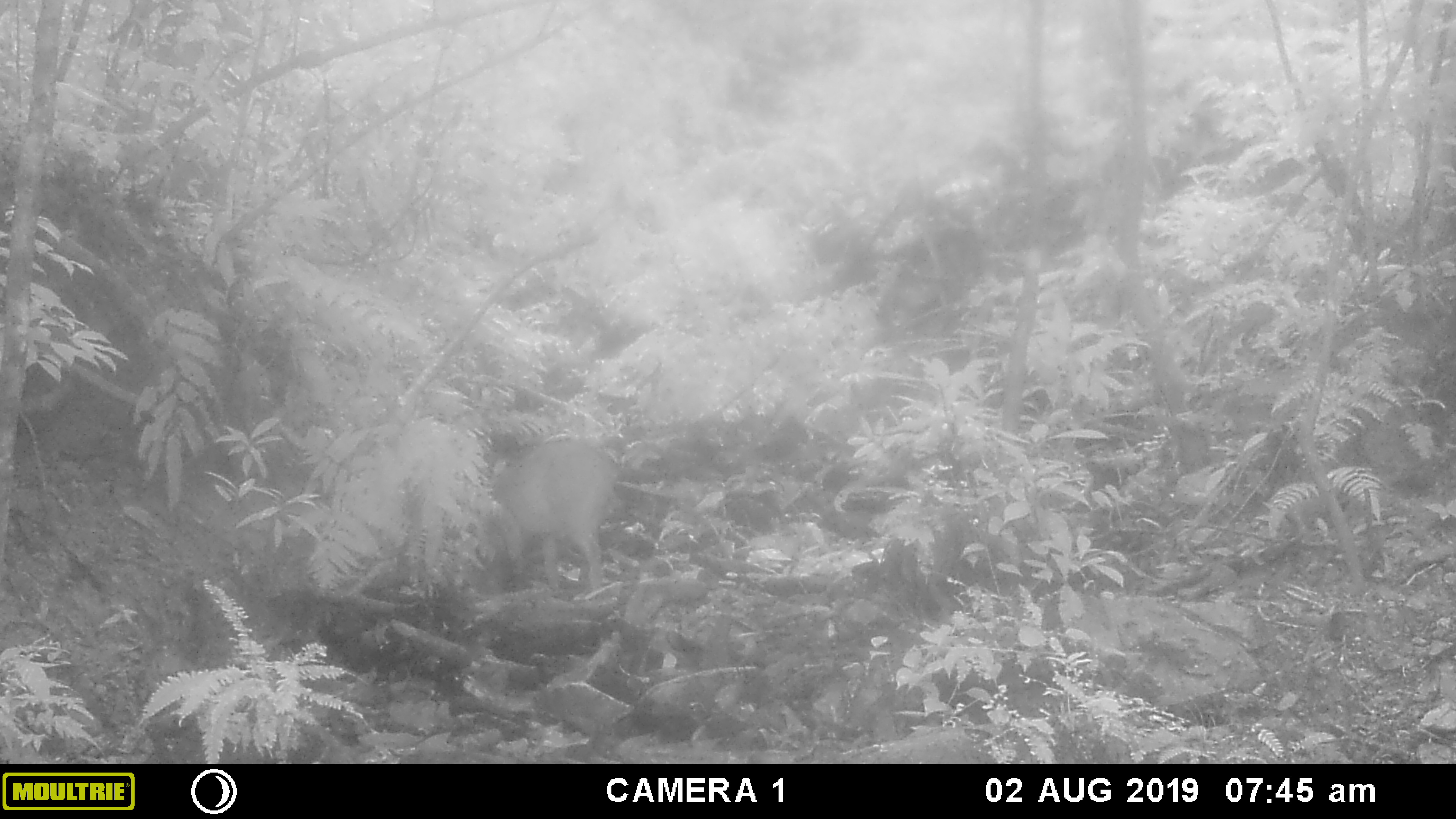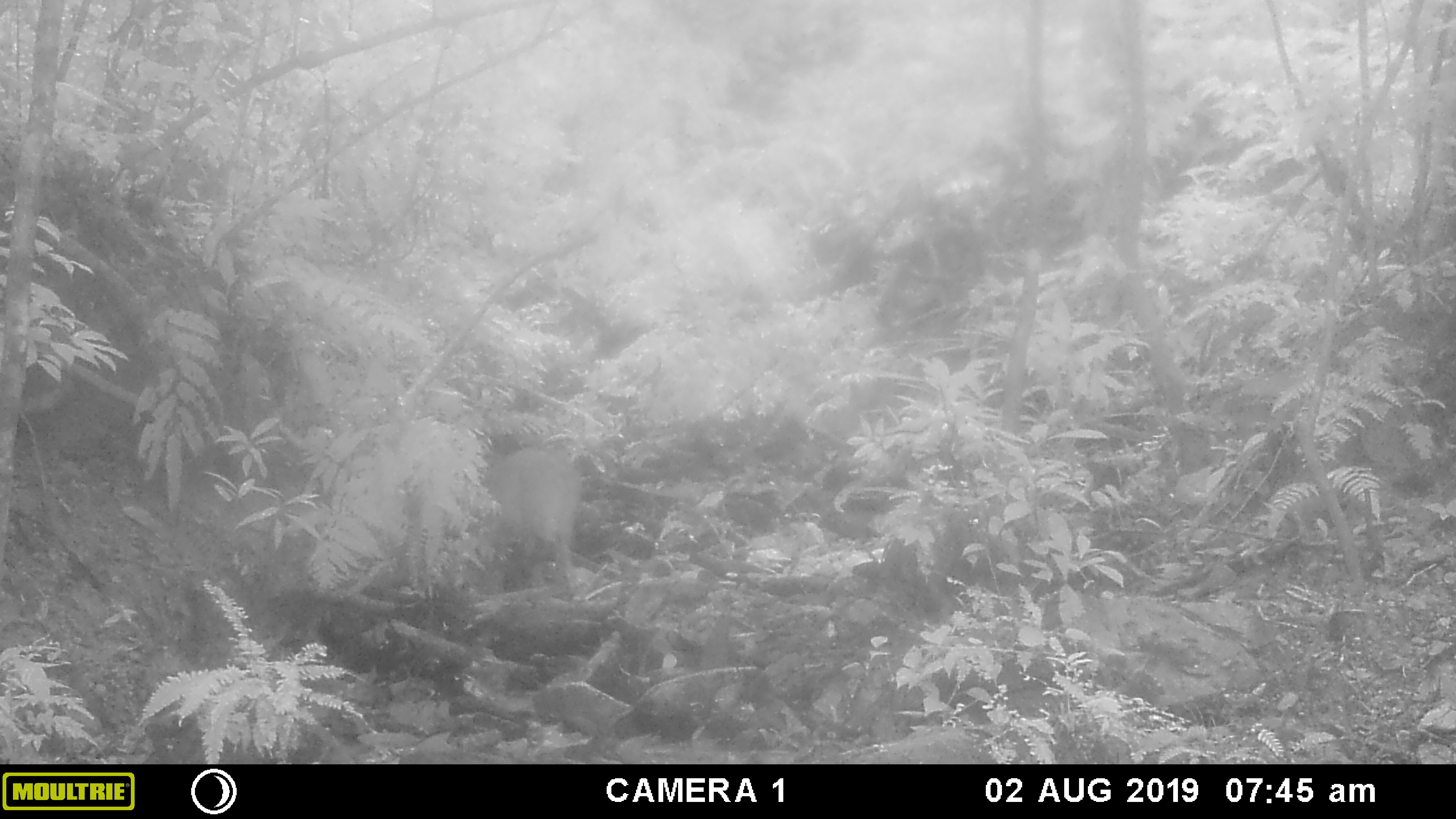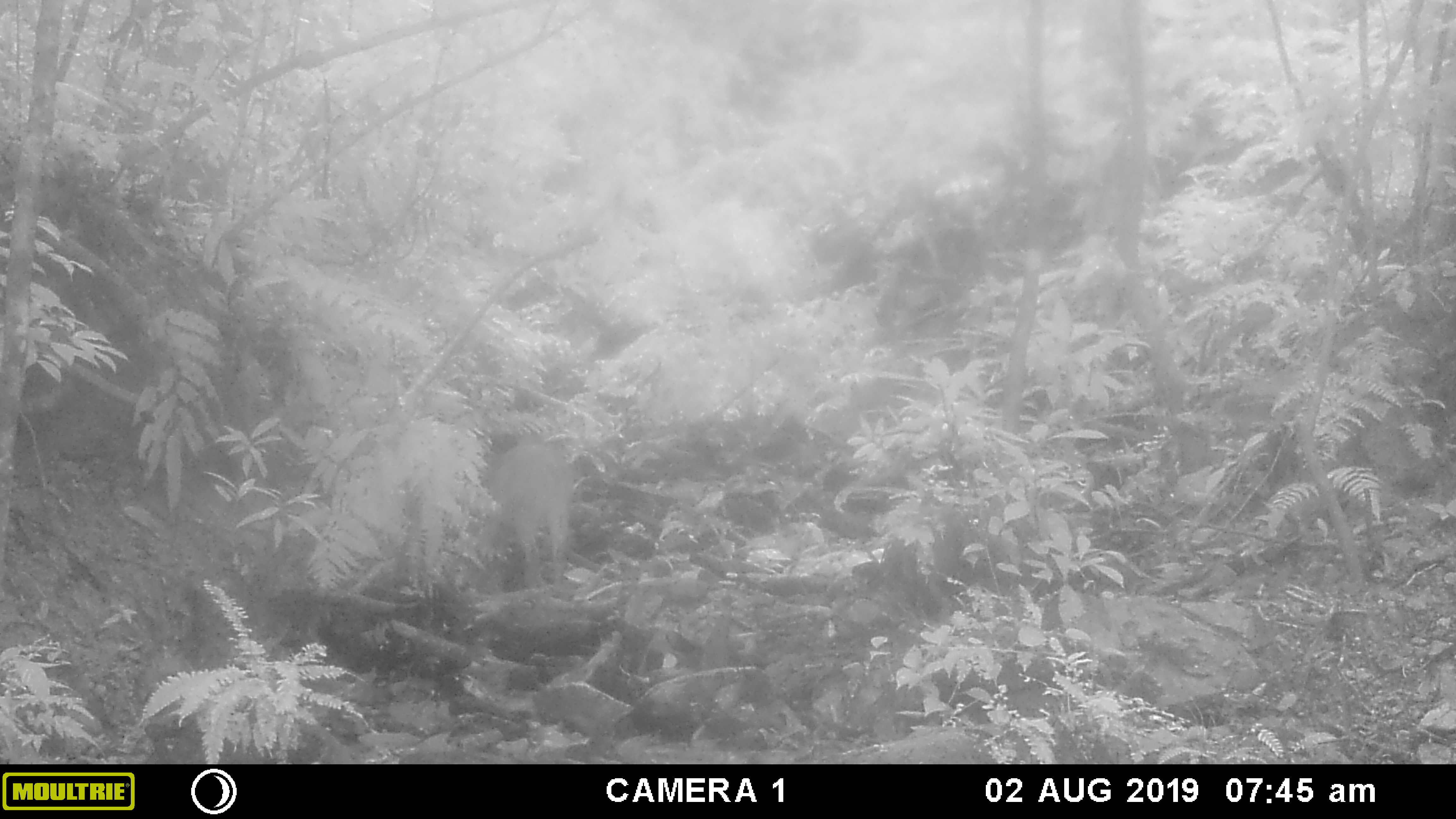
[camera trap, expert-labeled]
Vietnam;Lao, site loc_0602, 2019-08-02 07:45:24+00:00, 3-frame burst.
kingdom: Animalia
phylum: Chordata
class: Mammalia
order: Artiodactyla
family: Suidae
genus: Sus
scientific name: Sus scrofa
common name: eurasian wild pig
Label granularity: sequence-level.